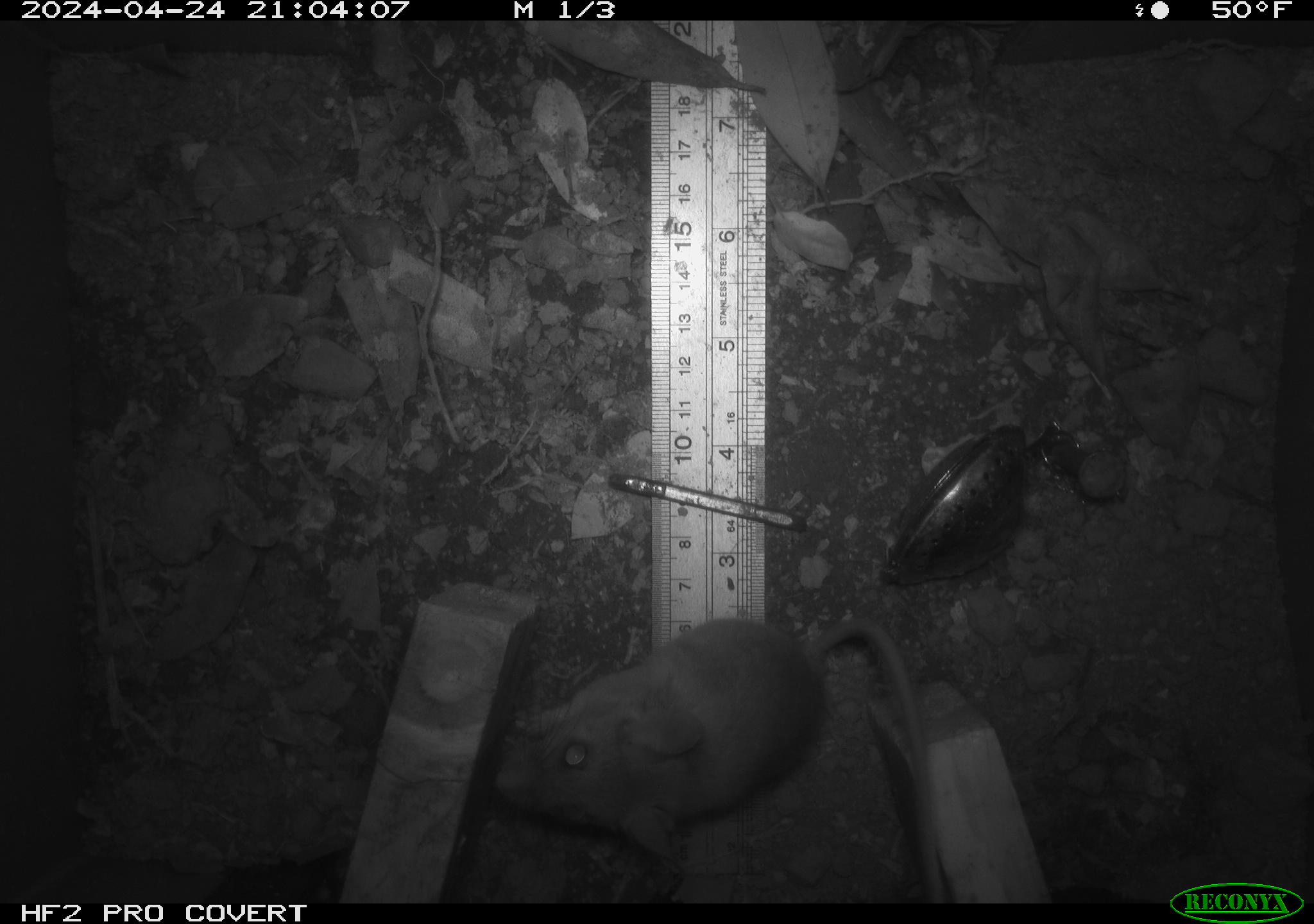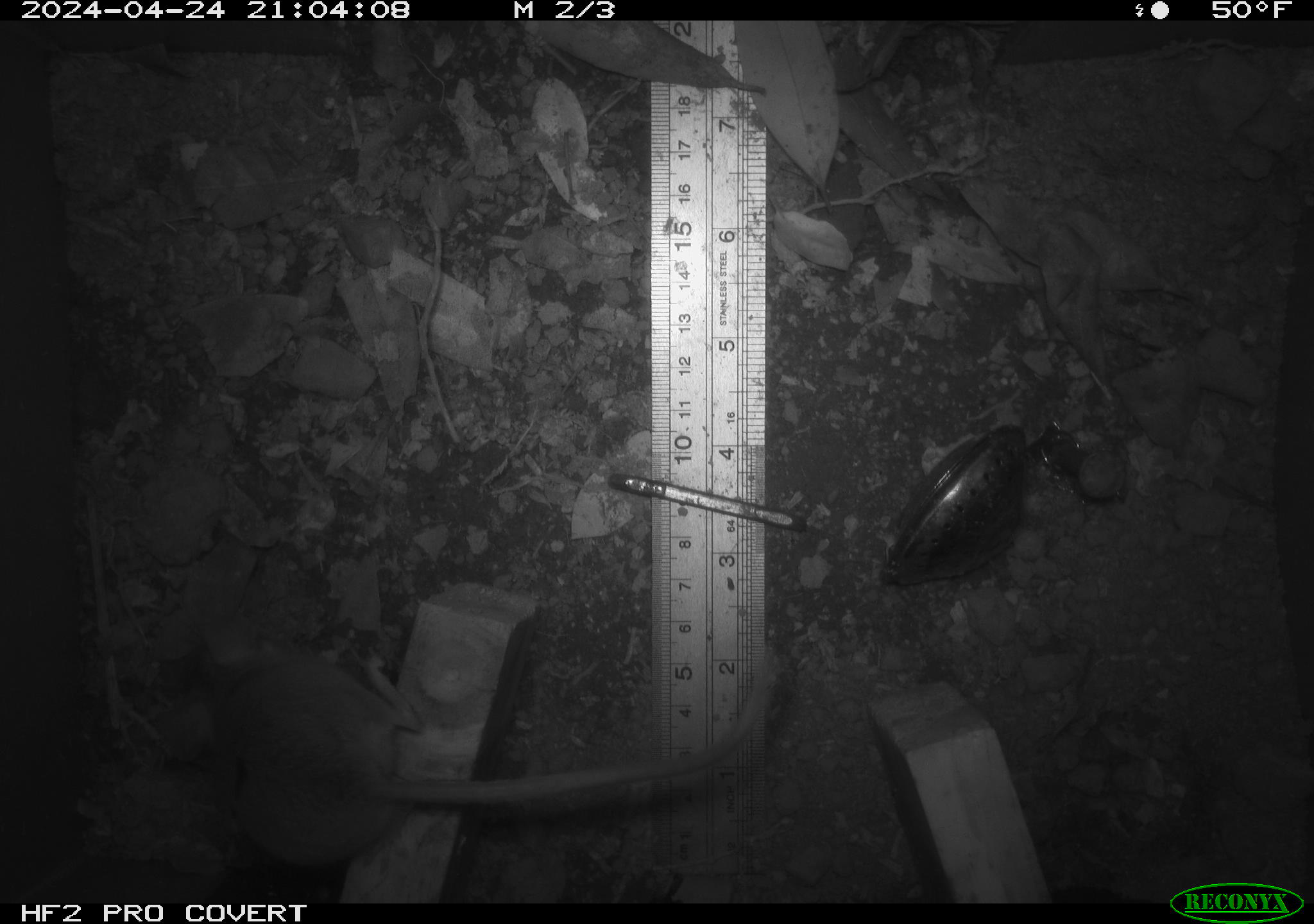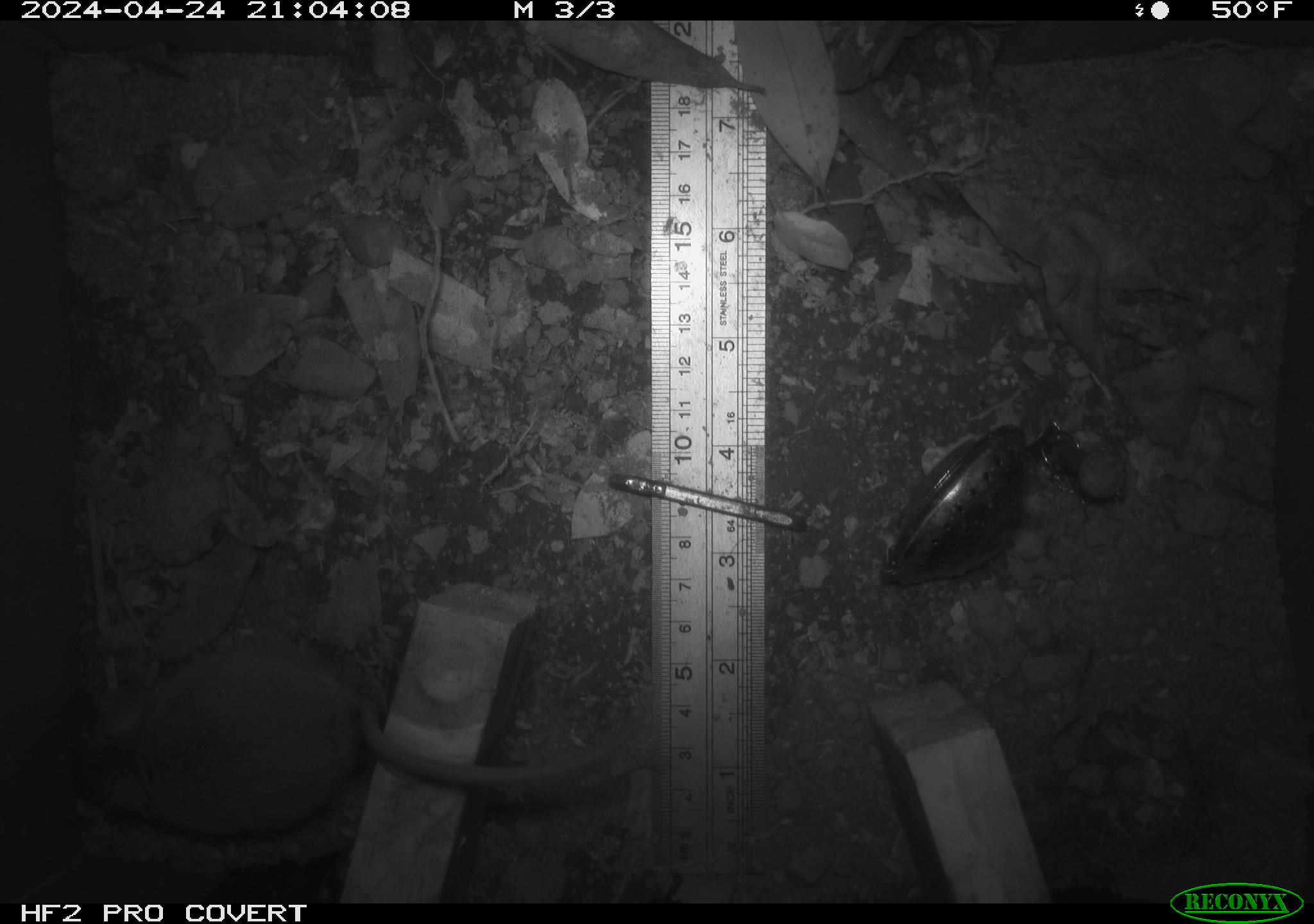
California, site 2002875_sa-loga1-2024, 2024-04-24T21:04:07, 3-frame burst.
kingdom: Animalia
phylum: Chordata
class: Mammalia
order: Rodentia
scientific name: Rodentia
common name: mouse species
Mouse species (Rodentia).